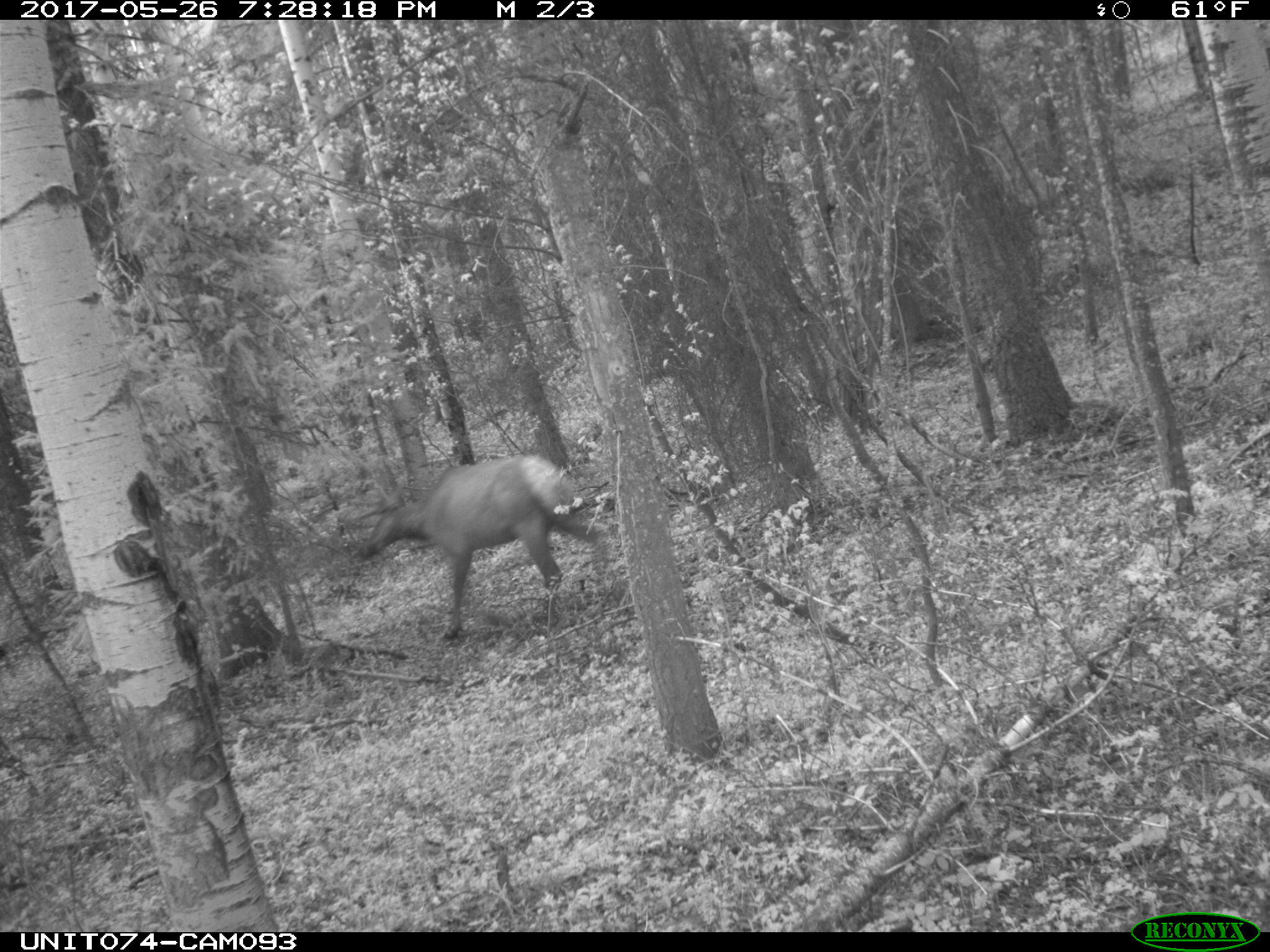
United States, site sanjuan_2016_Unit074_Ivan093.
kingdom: Animalia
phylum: Chordata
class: Mammalia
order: Artiodactyla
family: Cervidae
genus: Cervus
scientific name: Cervus elaphus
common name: red deer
Cervus elaphus (red deer).